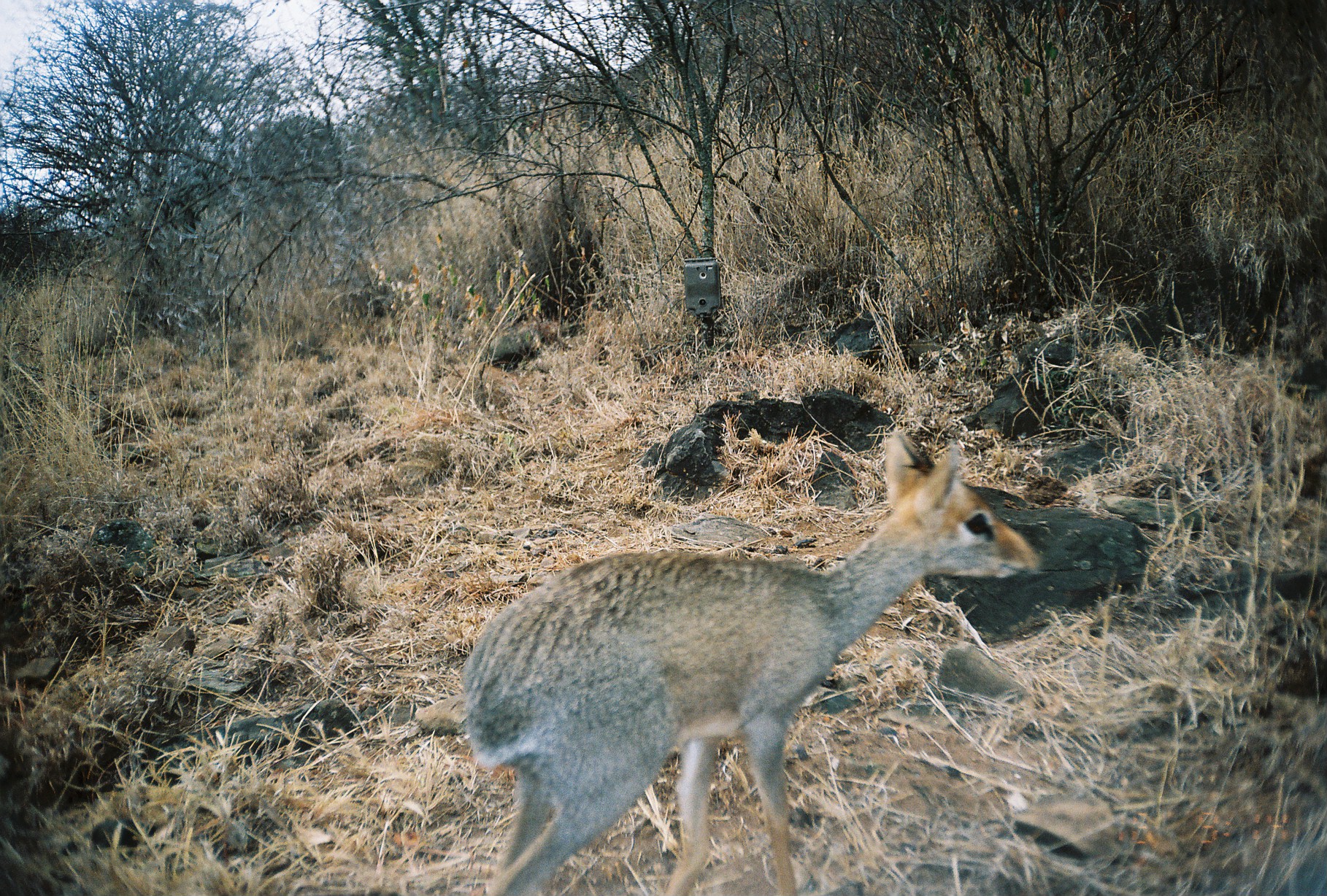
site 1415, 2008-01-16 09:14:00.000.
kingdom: Animalia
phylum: Chordata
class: Mammalia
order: Artiodactyla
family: Bovidae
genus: Madoqua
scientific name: Madoqua guentheri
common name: günther's dik-dik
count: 1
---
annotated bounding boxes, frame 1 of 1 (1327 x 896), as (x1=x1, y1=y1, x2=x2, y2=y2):
madoqua guentheri: (x1=461, y1=426, x2=1041, y2=895)